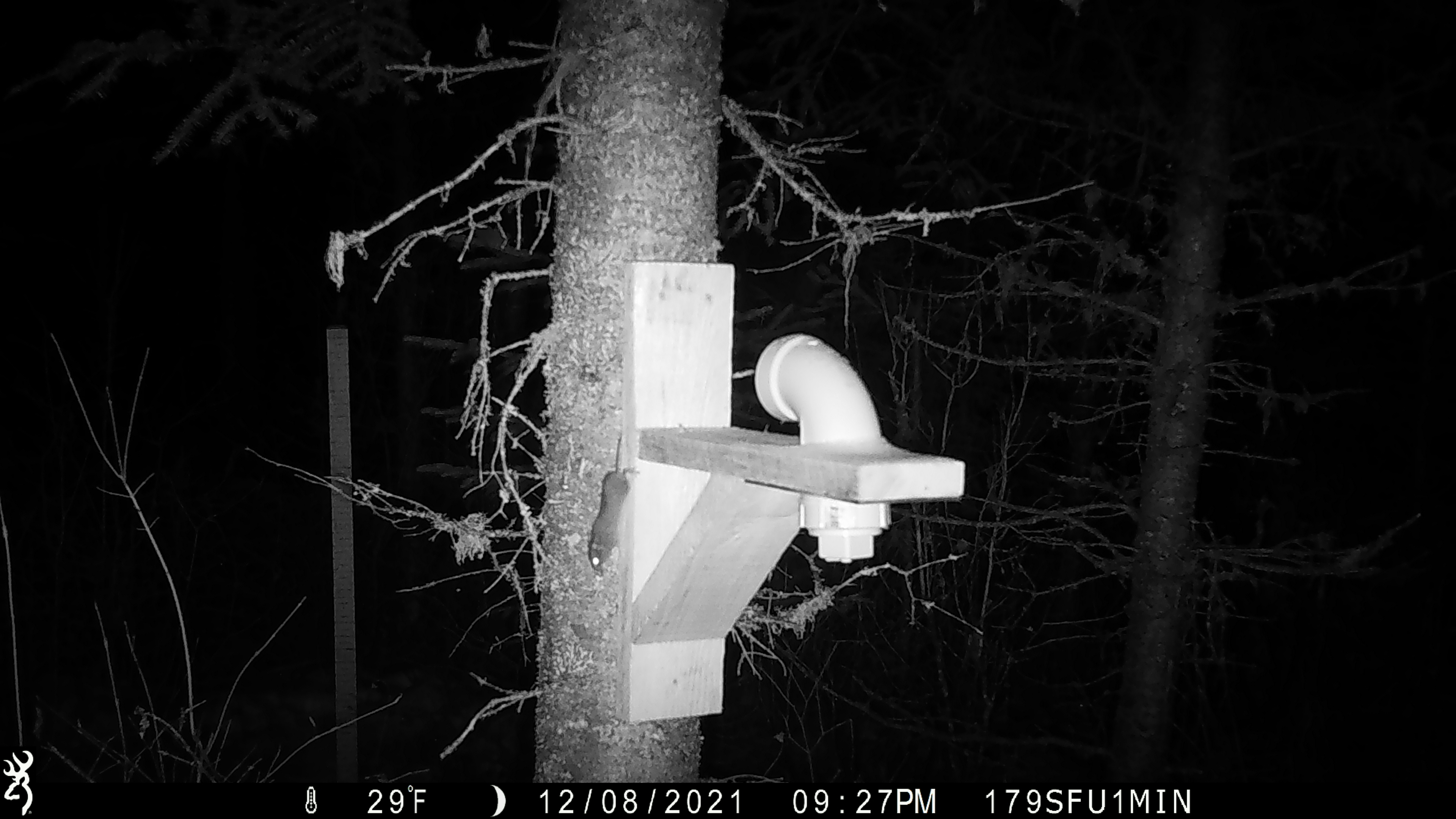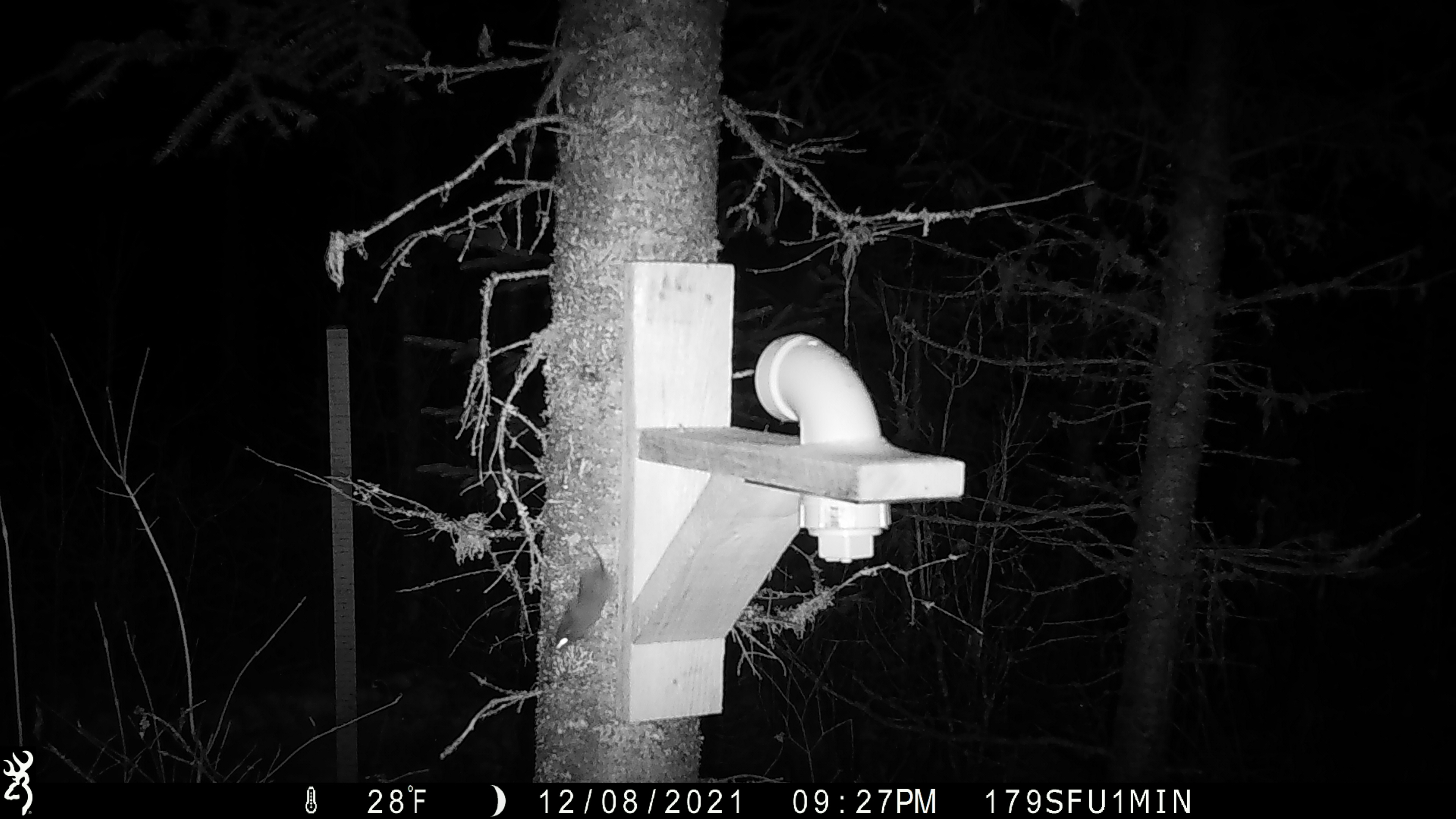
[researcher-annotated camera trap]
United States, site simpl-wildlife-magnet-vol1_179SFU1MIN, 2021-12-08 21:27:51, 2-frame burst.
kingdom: Animalia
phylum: Chordata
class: Mammalia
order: Rodentia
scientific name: Rodentia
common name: mouse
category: mouse sp.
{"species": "mouse sp. (mouse) (Rodentia)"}